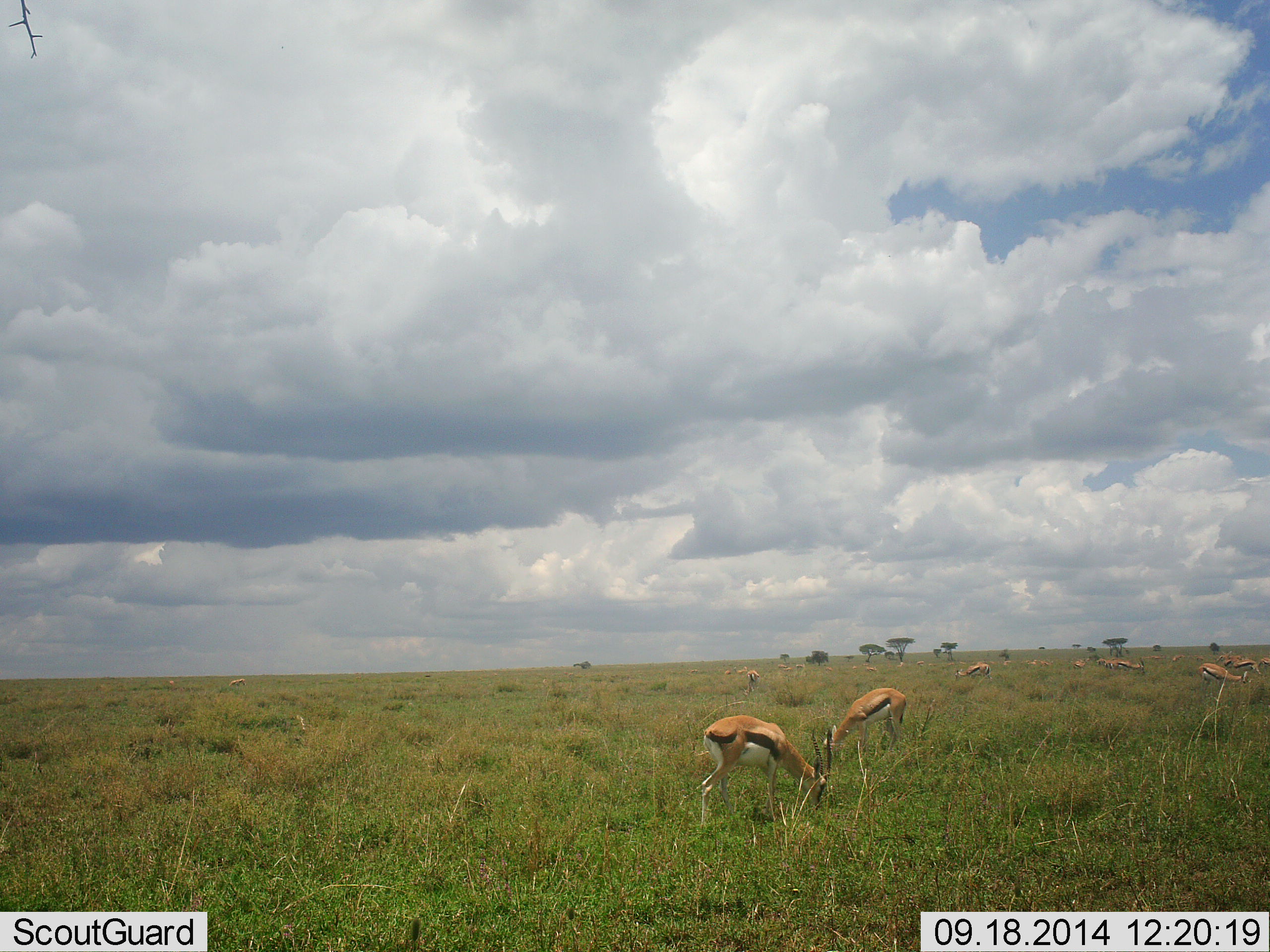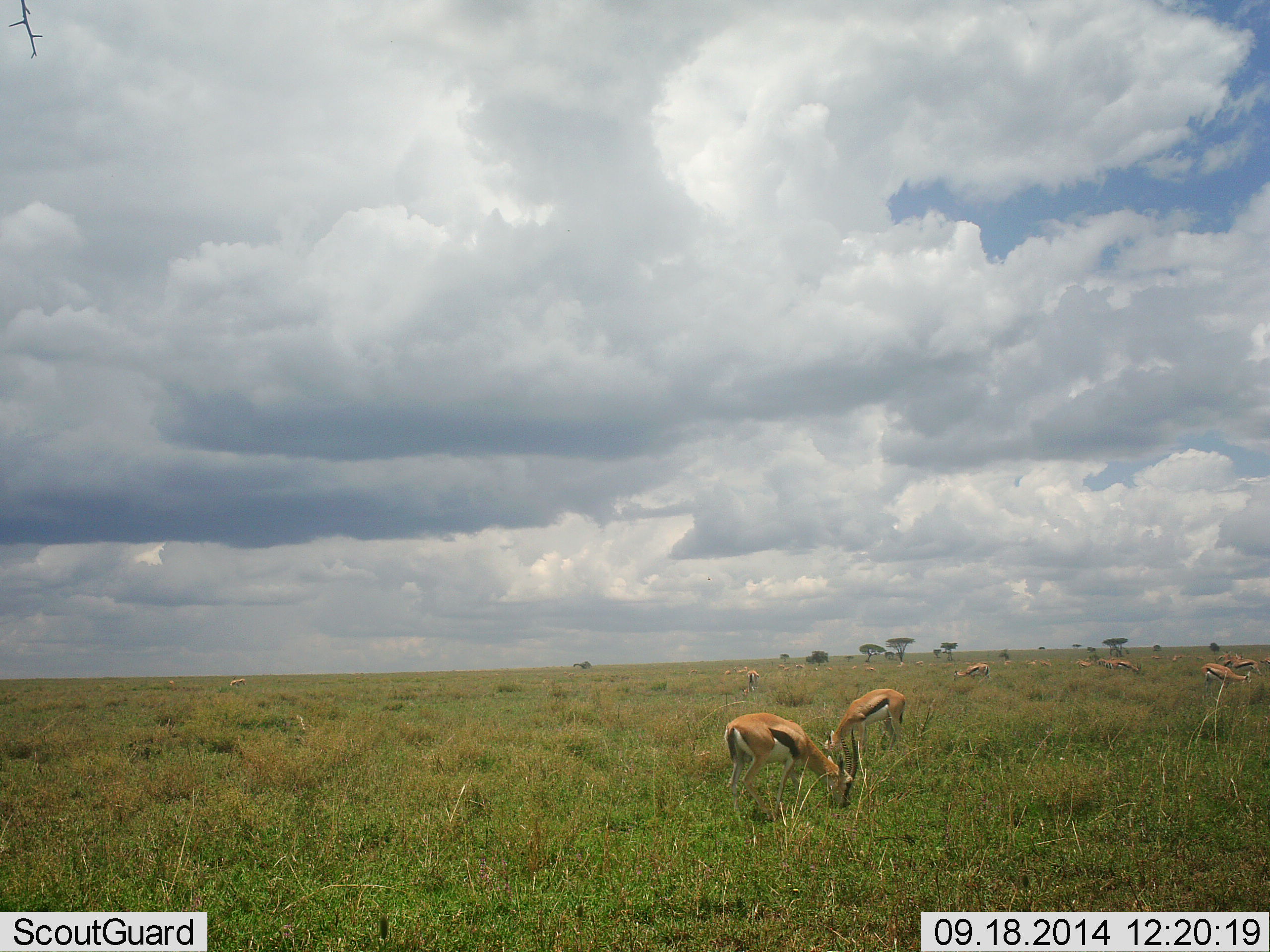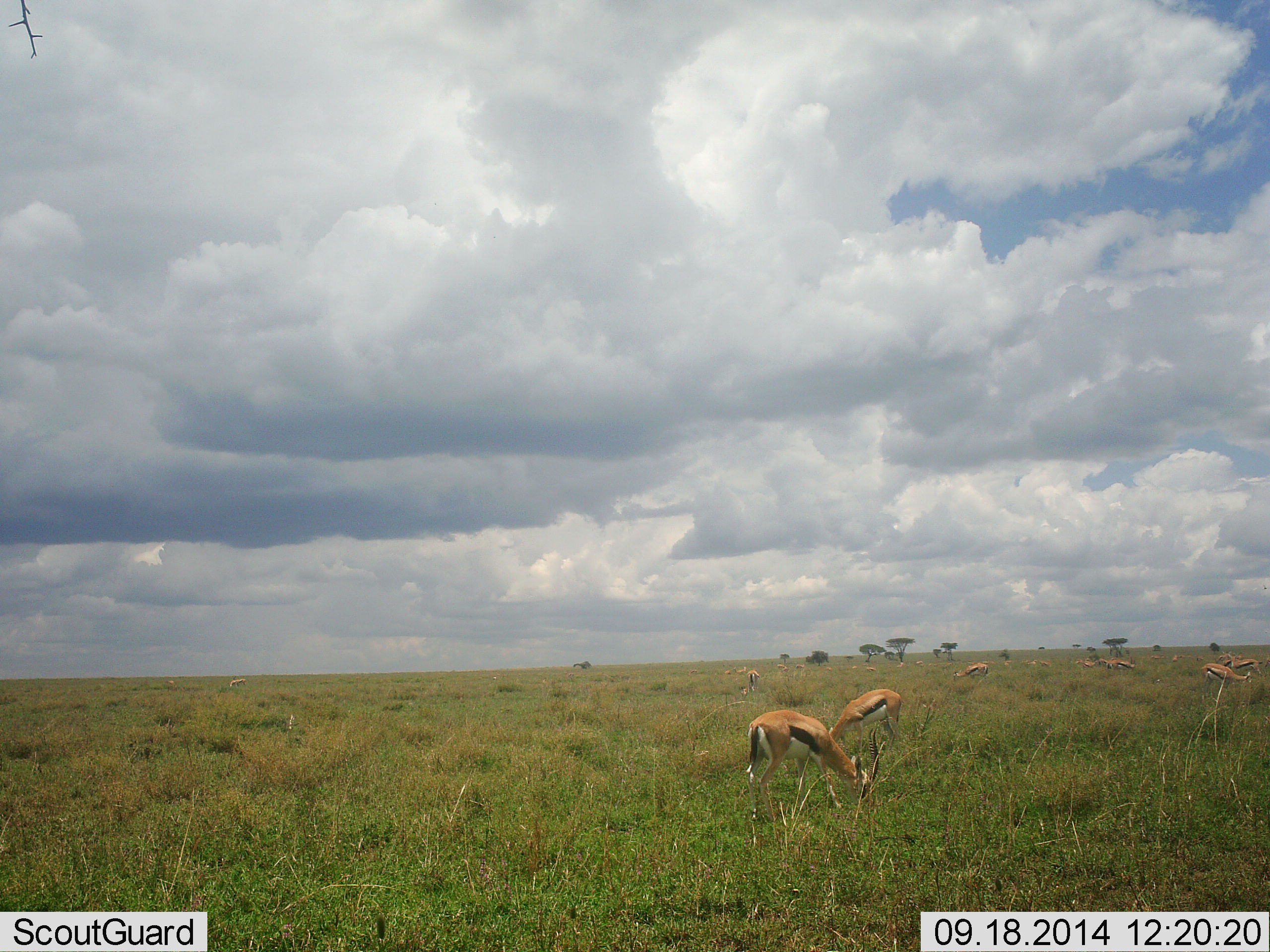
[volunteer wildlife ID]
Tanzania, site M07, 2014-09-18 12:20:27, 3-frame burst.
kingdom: Animalia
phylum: Chordata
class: Mammalia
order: Artiodactyla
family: Bovidae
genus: Eudorcas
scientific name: Eudorcas thomsonii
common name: thomson's gazelle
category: gazellethomsons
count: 11-50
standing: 20%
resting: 0%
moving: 10%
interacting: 0%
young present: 0%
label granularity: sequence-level